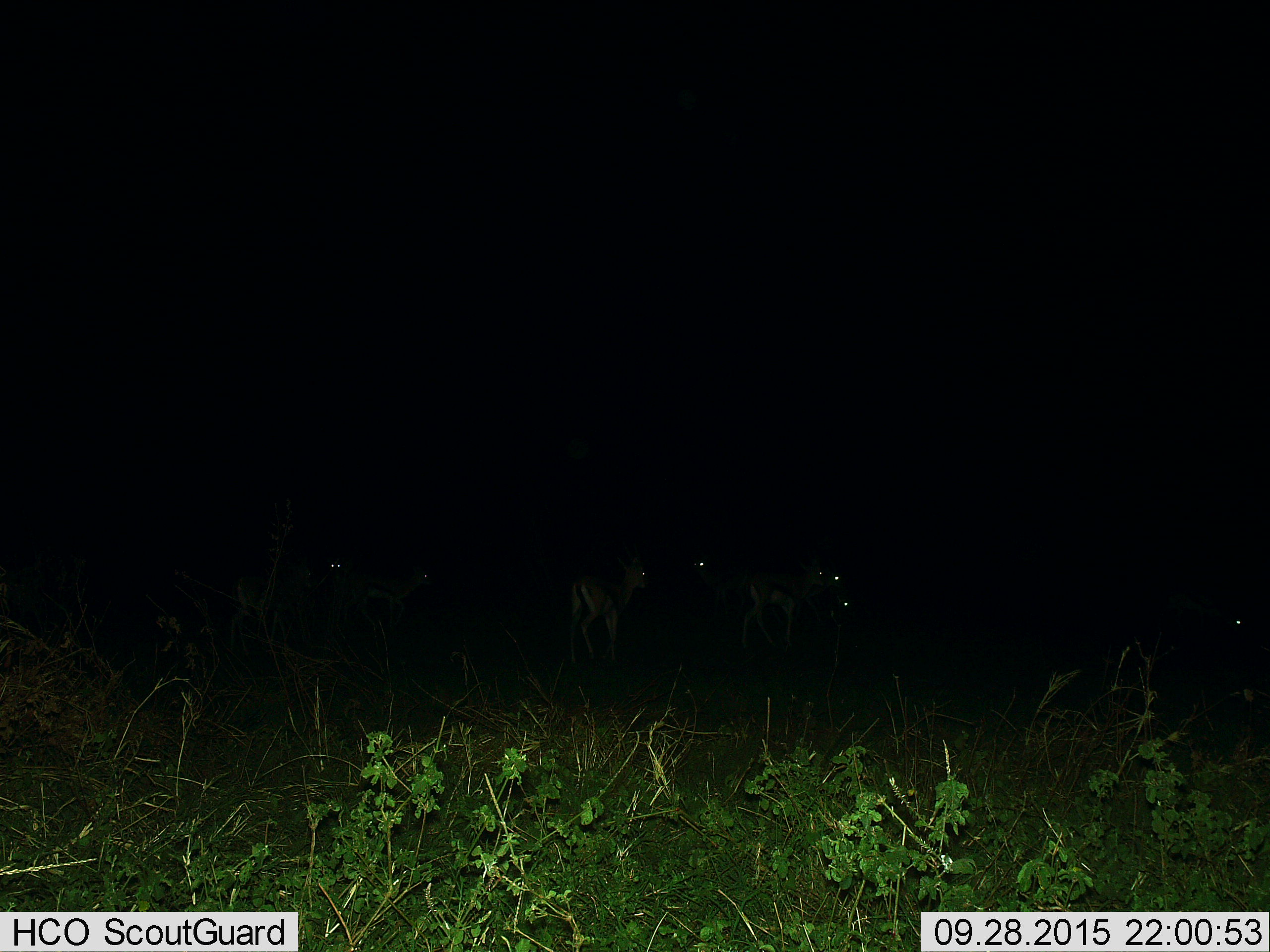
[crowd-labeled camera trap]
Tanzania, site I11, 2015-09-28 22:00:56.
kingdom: Animalia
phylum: Chordata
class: Mammalia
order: Artiodactyla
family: Bovidae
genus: Eudorcas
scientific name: Eudorcas thomsonii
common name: thomson's gazelle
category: gazellethomsons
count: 8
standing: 100%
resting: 0%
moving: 50%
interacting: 0%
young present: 0%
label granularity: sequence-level